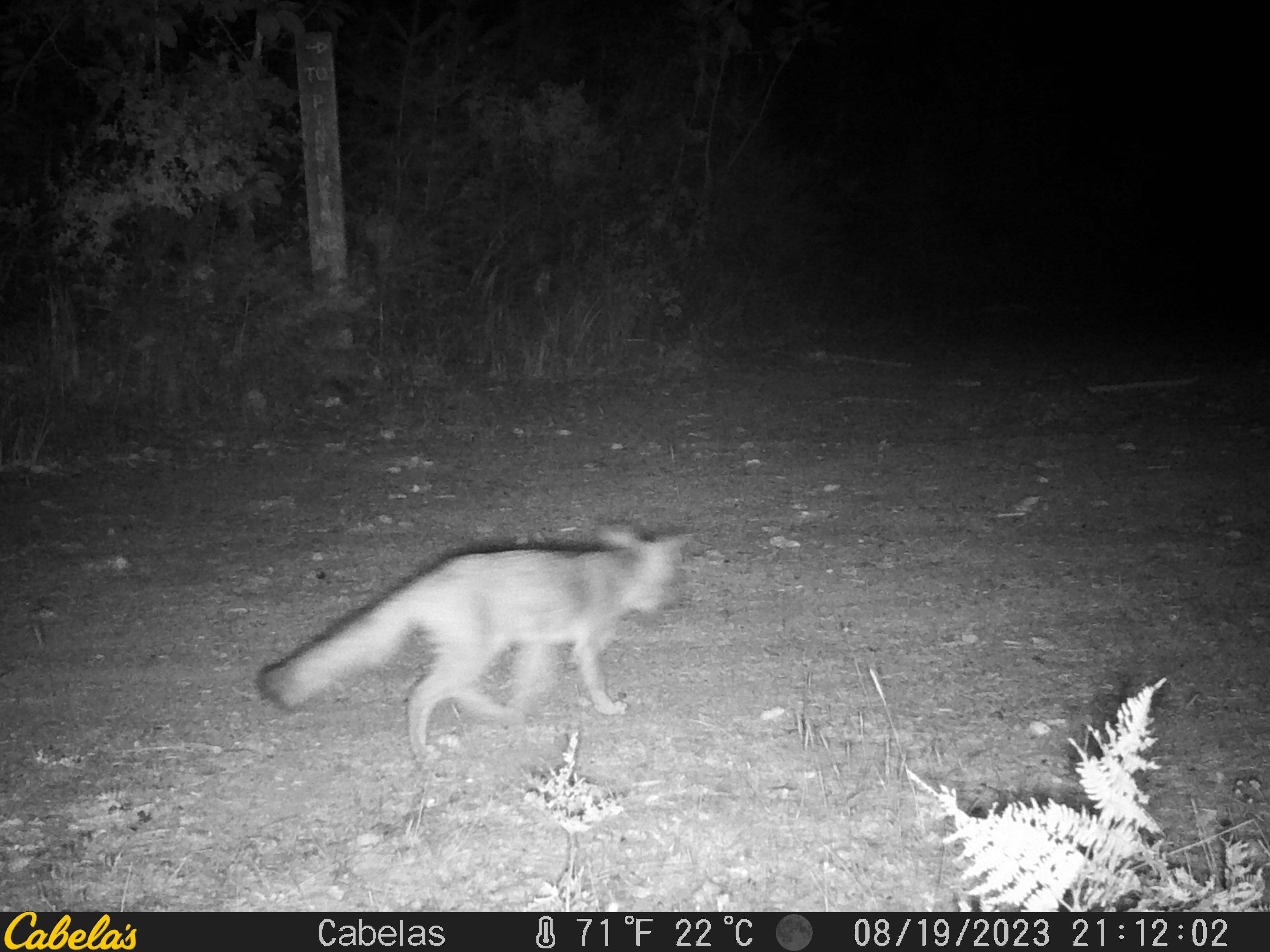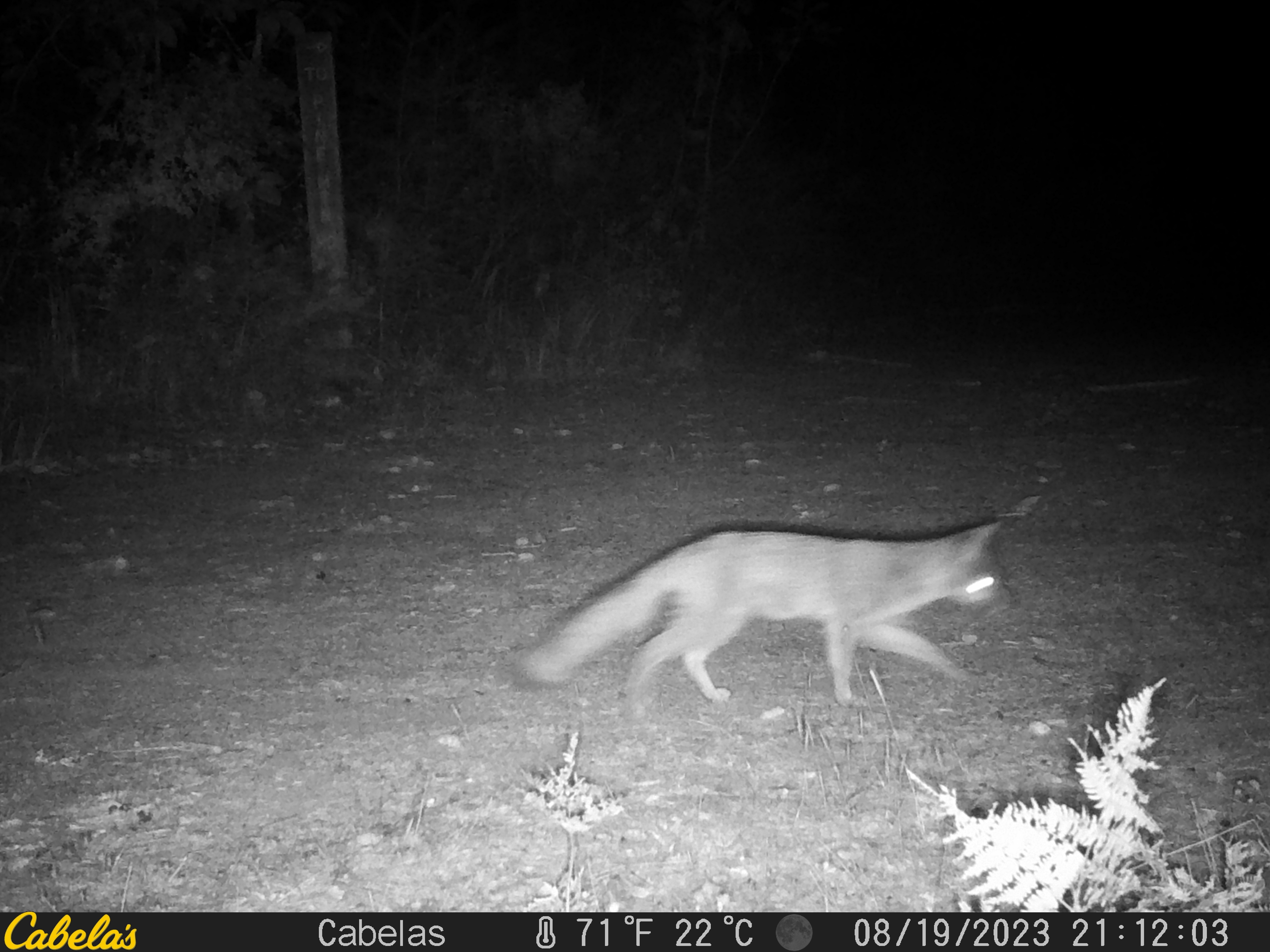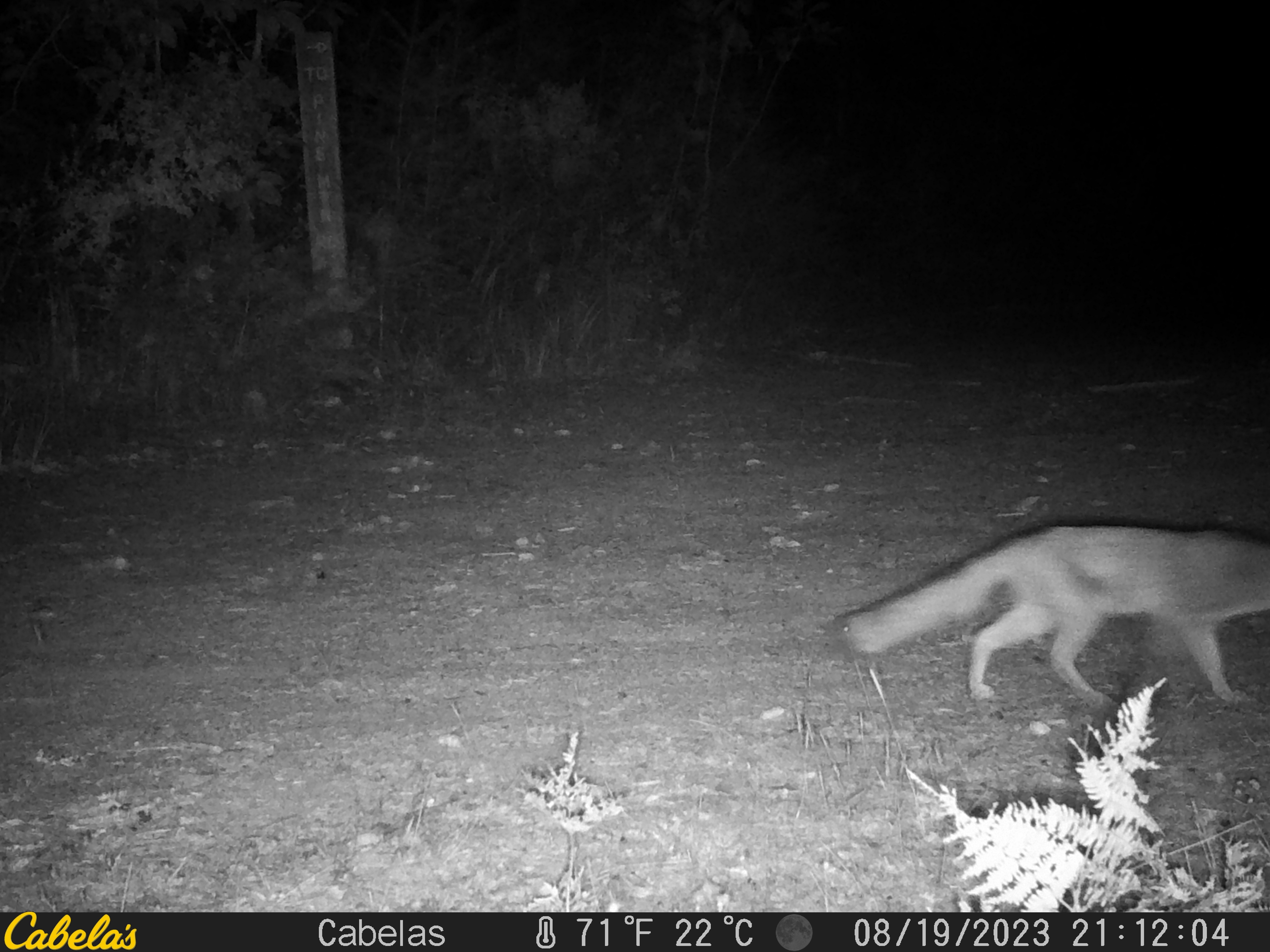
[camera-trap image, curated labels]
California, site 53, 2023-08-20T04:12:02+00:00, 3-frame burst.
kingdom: Animalia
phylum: Chordata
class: Mammalia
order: Carnivora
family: Canidae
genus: Urocyon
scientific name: Urocyon cinereoargenteus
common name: gray fox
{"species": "gray fox (Urocyon cinereoargenteus)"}